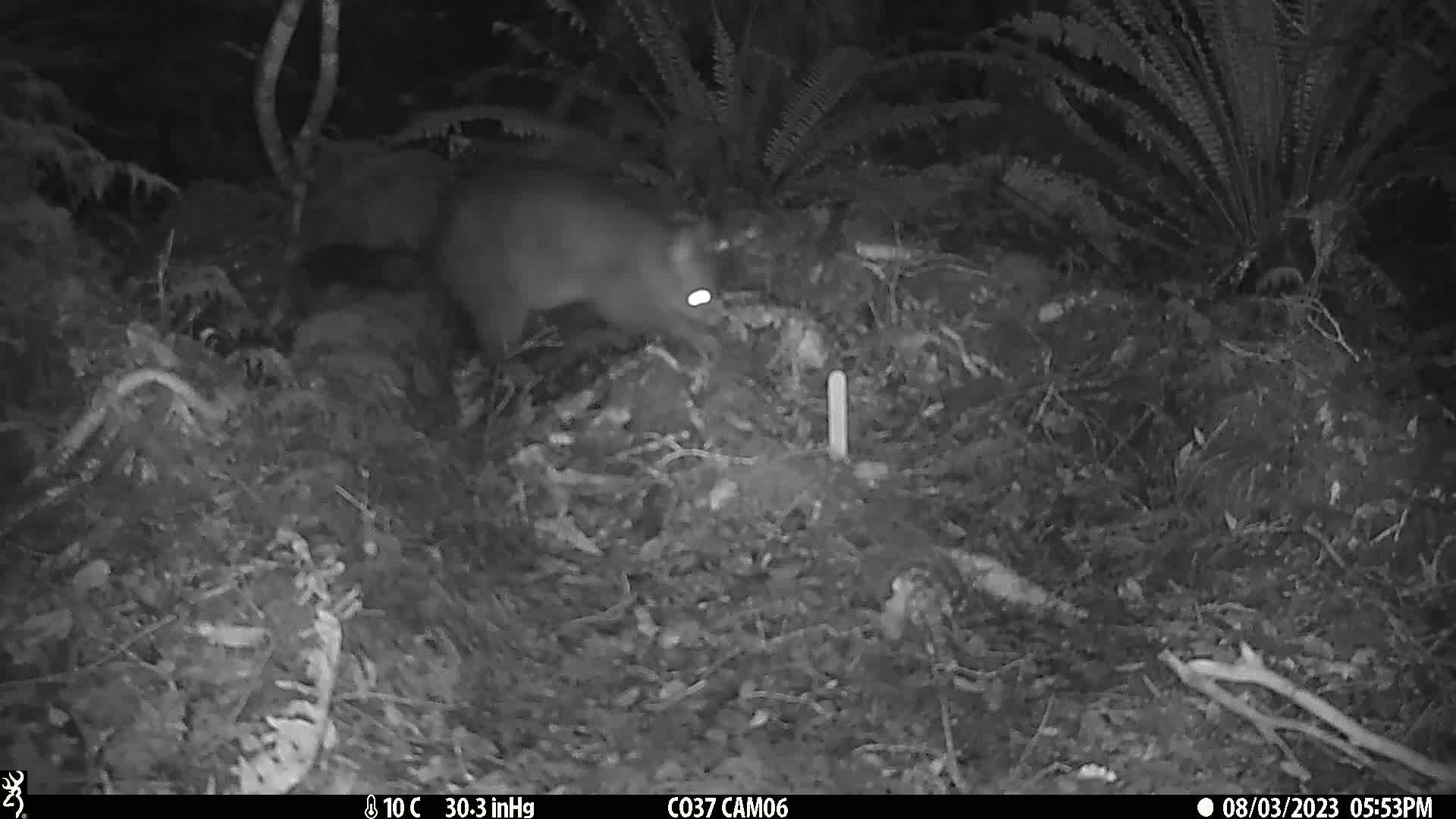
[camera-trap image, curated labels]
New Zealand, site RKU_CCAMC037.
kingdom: Animalia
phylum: Chordata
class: Mammalia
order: Diprotodontia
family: Phalangeridae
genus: Trichosurus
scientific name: Trichosurus vulpecula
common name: common brushtail possum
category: possum